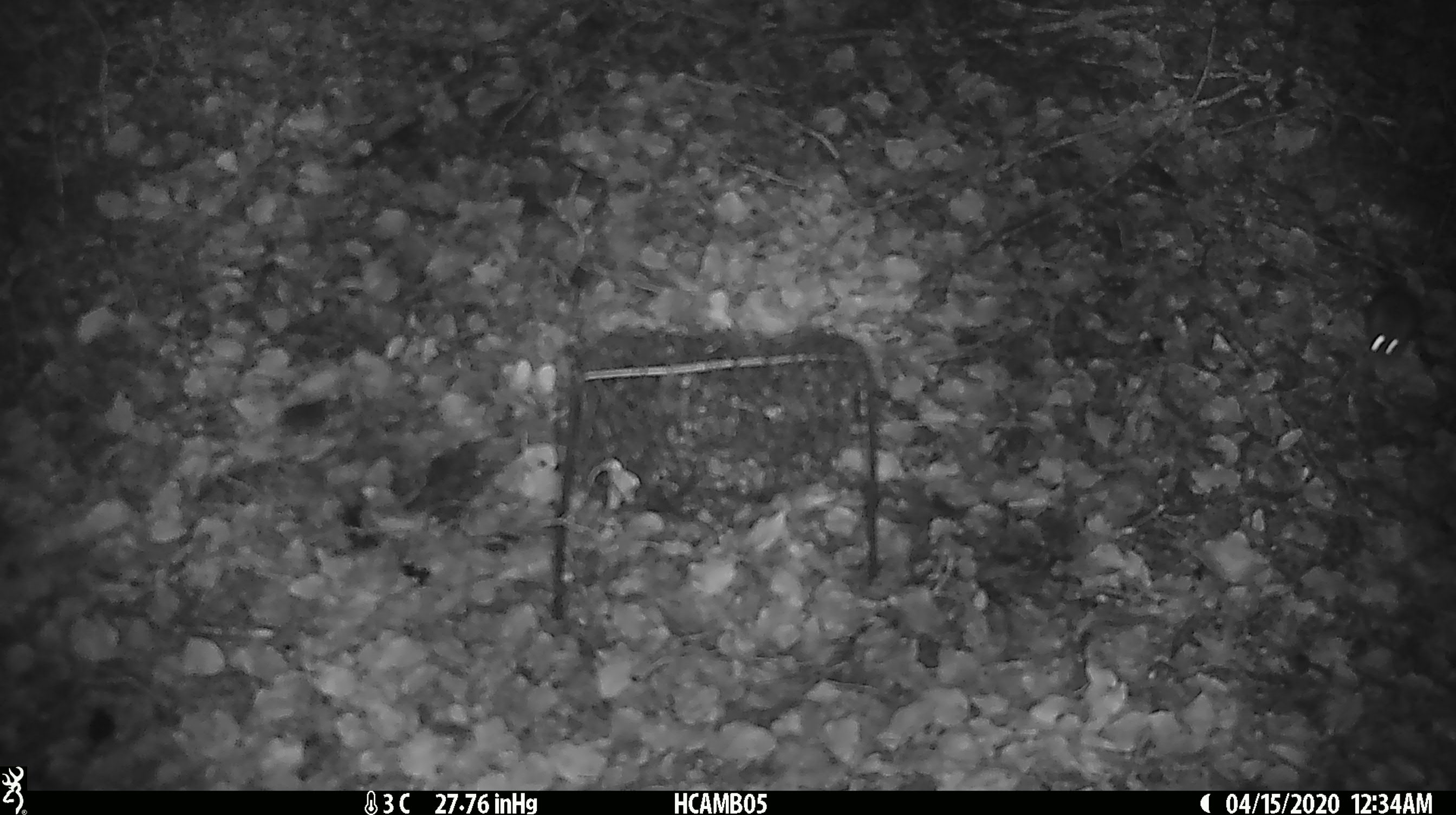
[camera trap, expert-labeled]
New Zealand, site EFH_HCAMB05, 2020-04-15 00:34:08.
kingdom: Animalia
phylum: Chordata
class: Mammalia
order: Rodentia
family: Muridae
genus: Mus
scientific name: Mus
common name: mouse